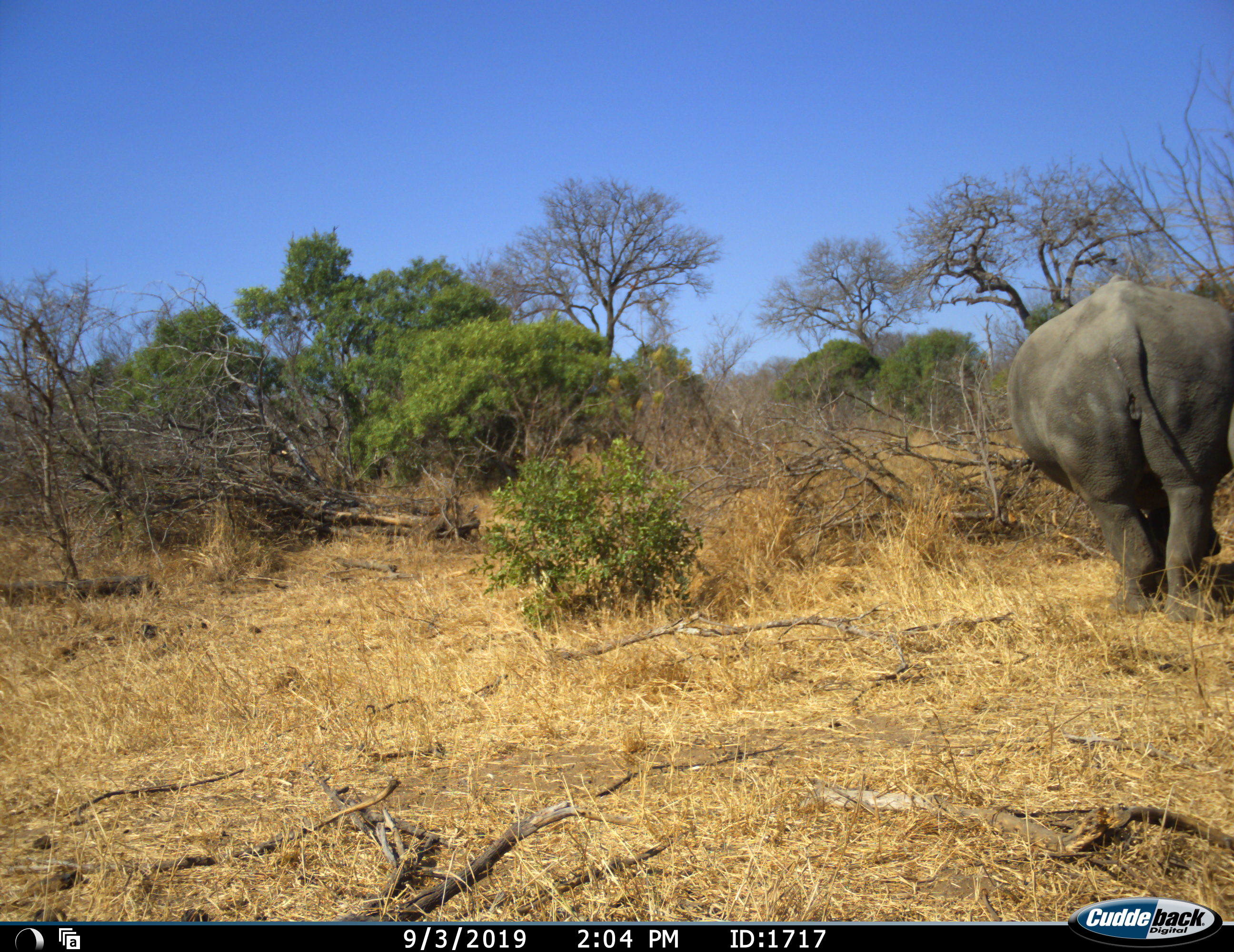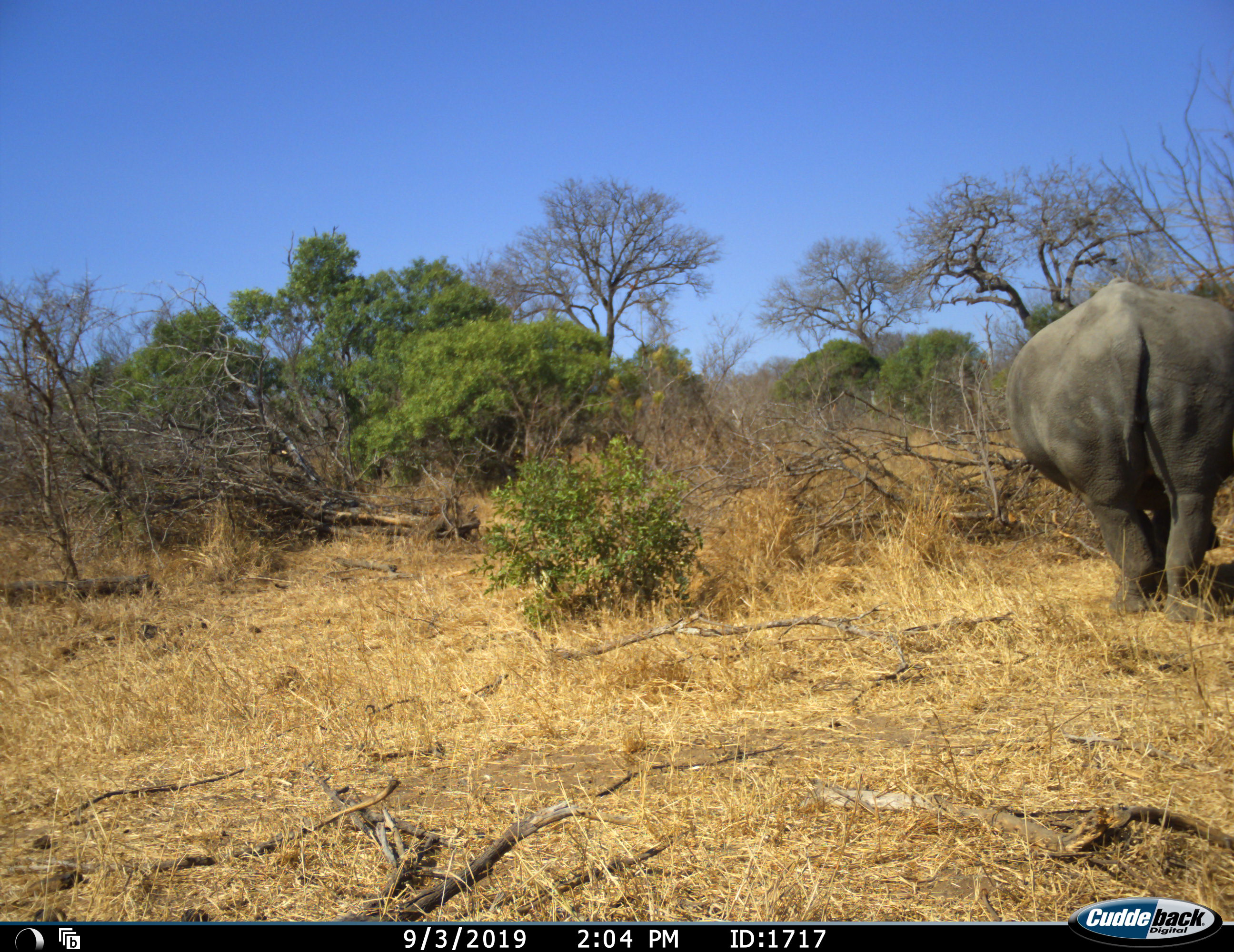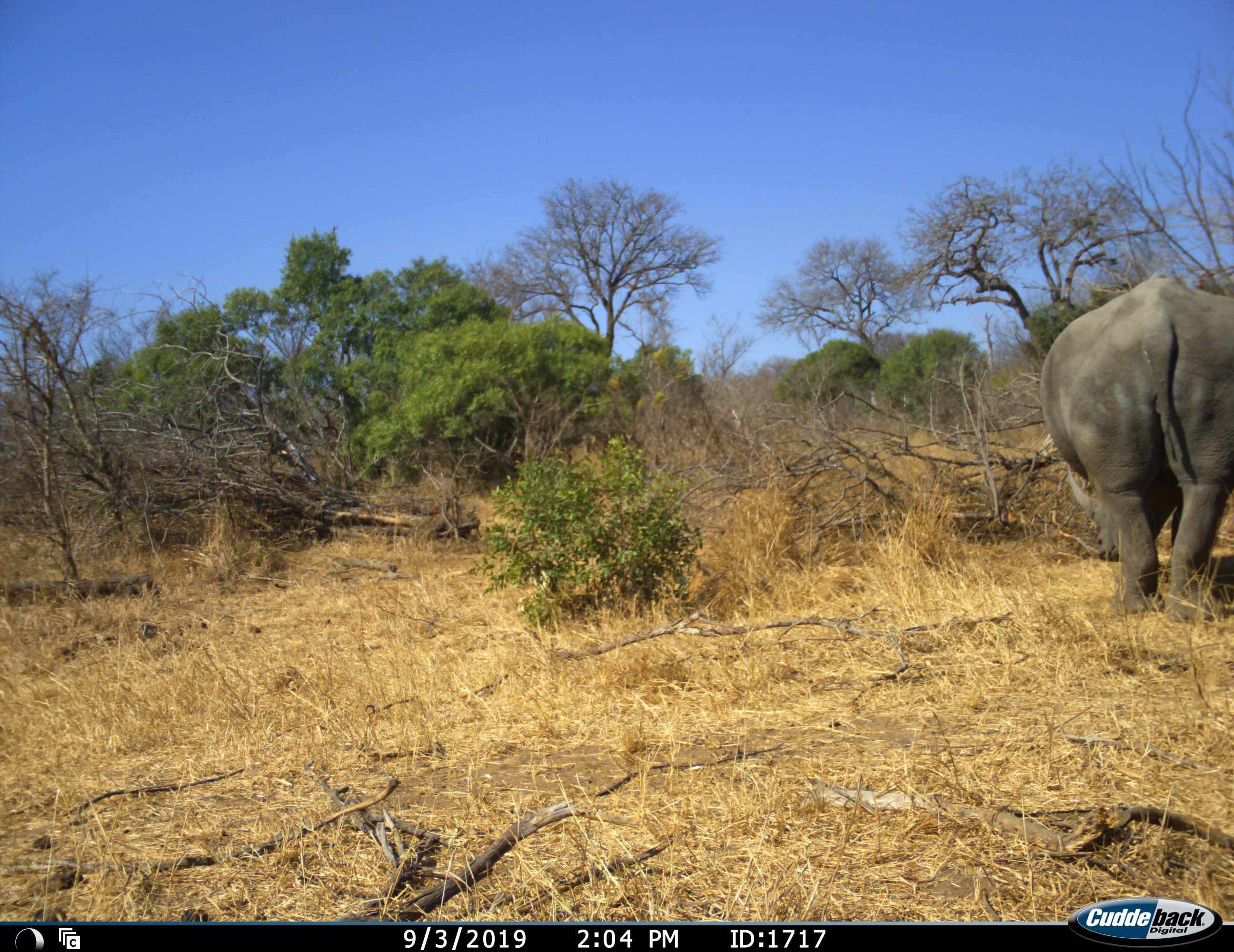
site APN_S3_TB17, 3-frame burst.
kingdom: Animalia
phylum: Chordata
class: Mammalia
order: Perissodactyla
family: Rhinocerotidae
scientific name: Rhinocerotidae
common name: unknown rhinoceros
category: rhinocerosunknown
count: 1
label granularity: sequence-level